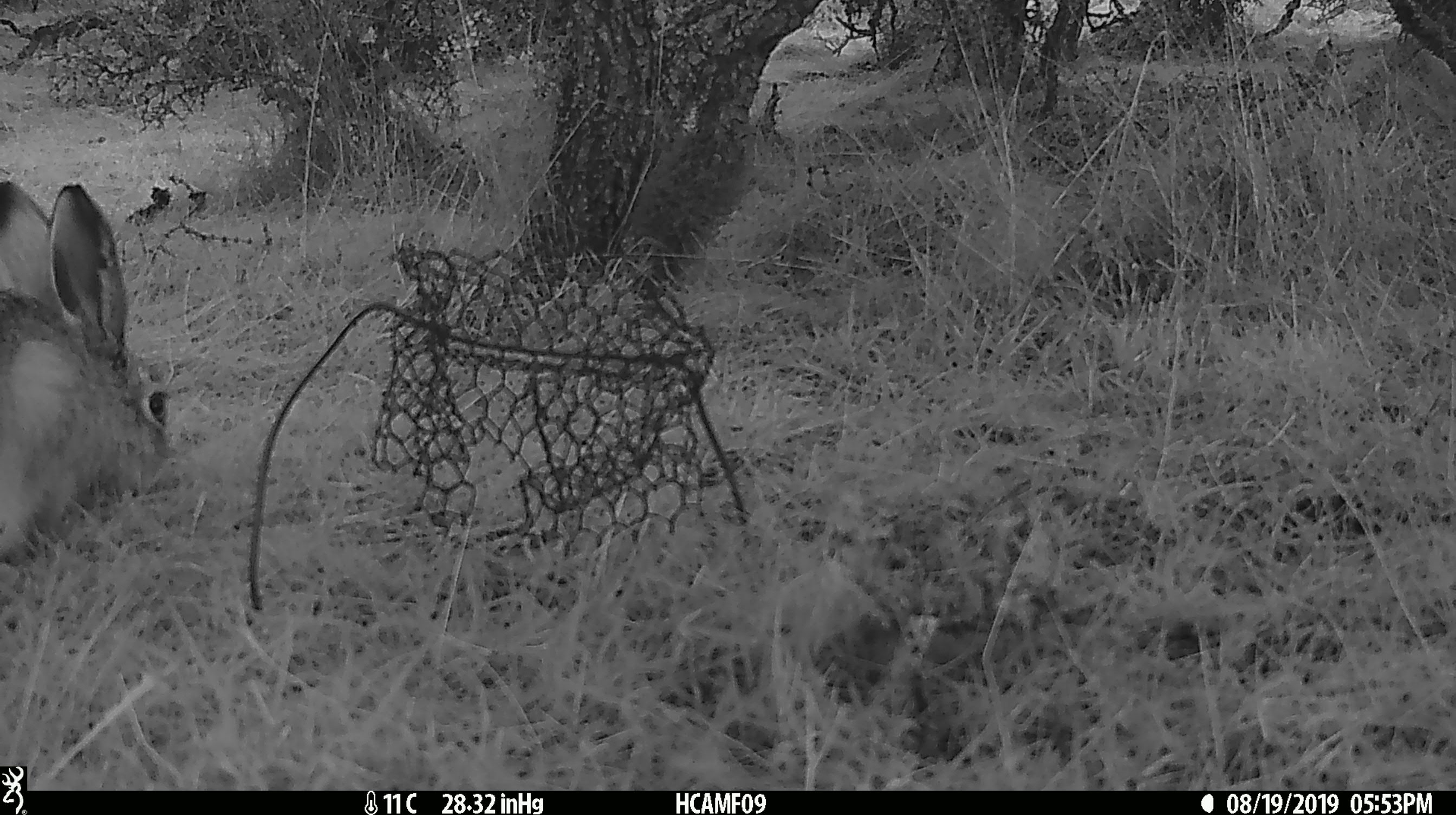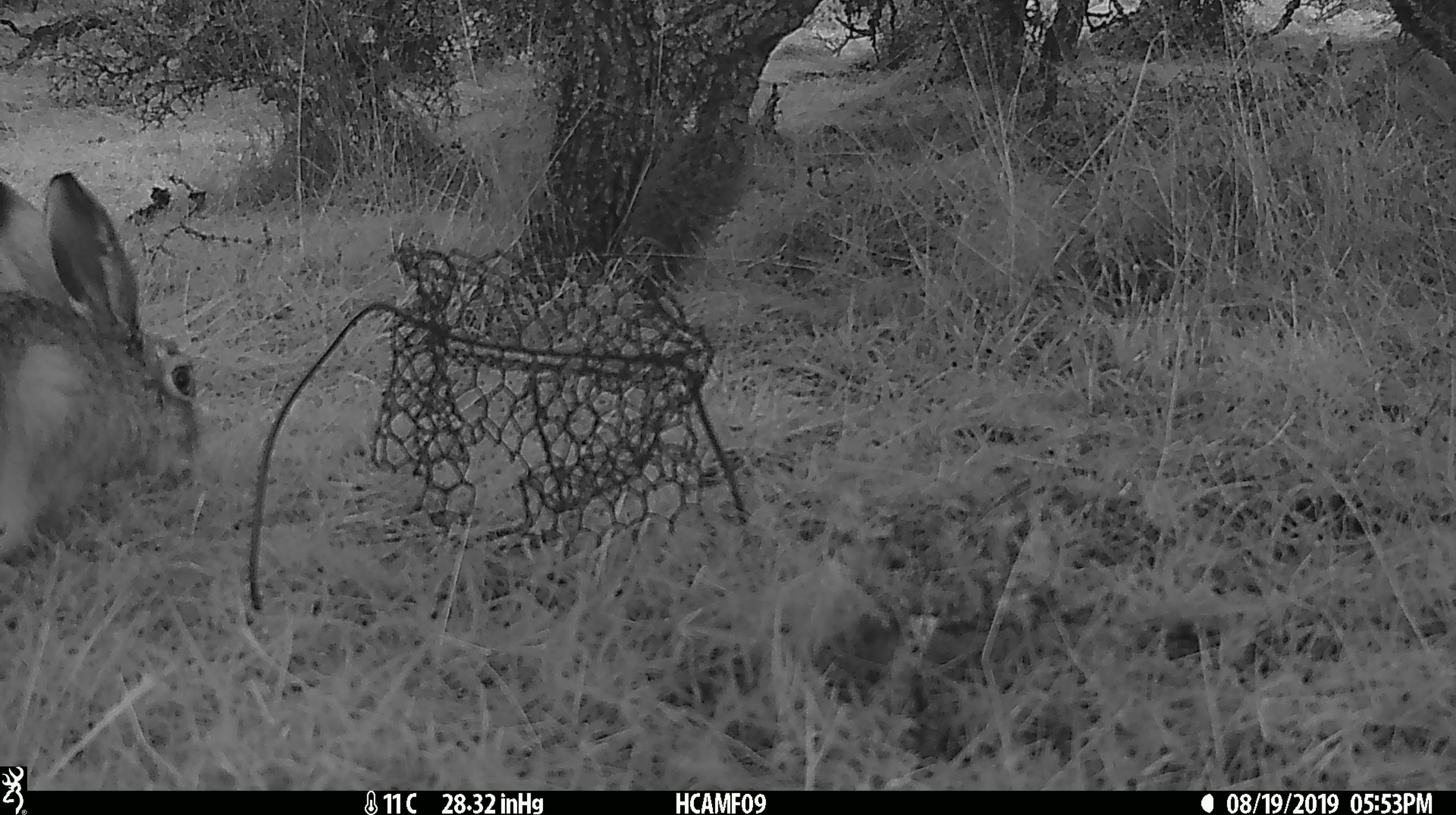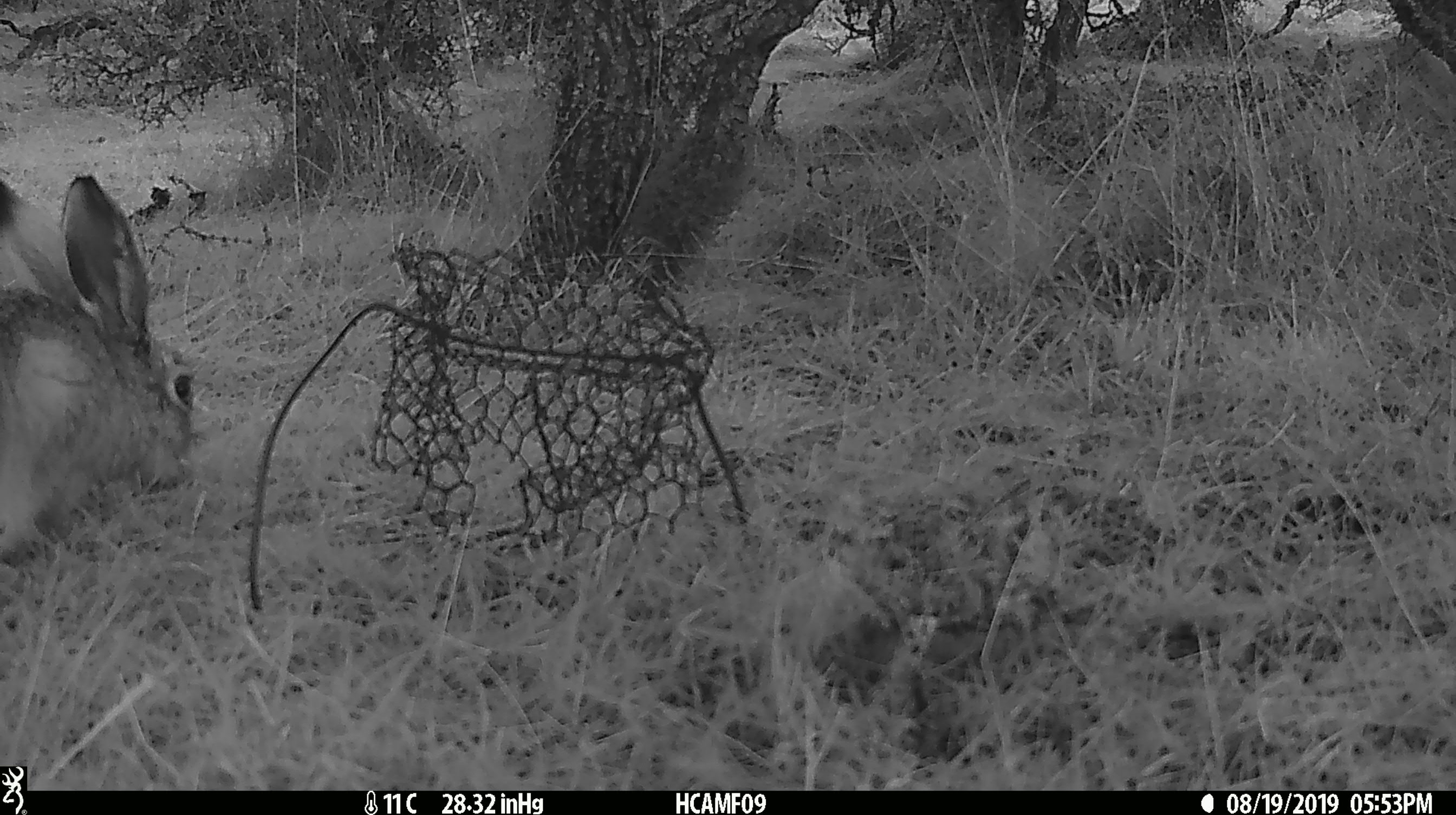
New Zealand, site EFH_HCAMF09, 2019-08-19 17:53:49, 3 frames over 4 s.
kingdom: Animalia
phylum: Chordata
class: Mammalia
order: Lagomorpha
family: Leporidae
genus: Oryctolagus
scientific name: Oryctolagus cuniculus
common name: european rabbit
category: rabbit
Rabbit (european rabbit) (Oryctolagus cuniculus).